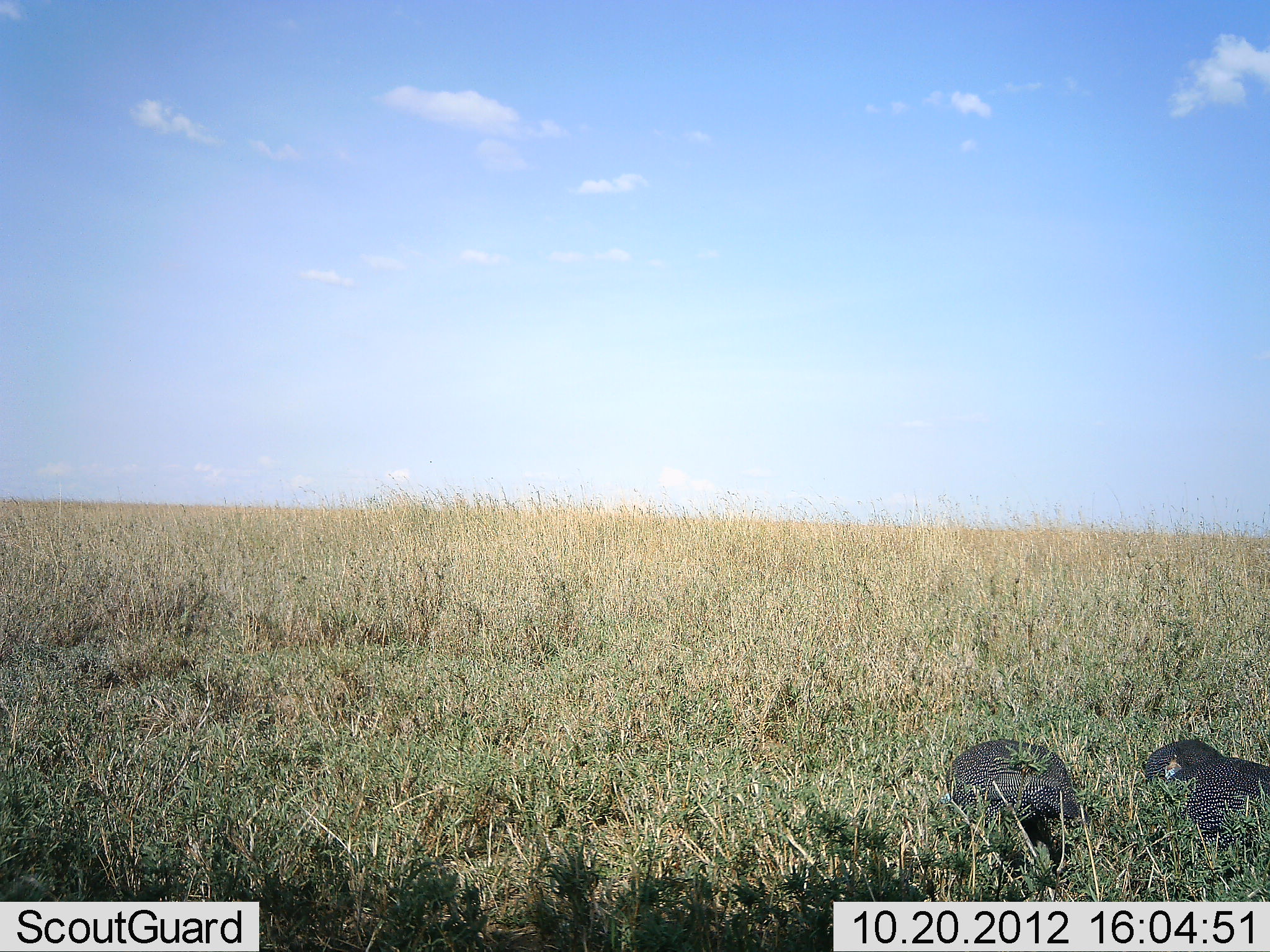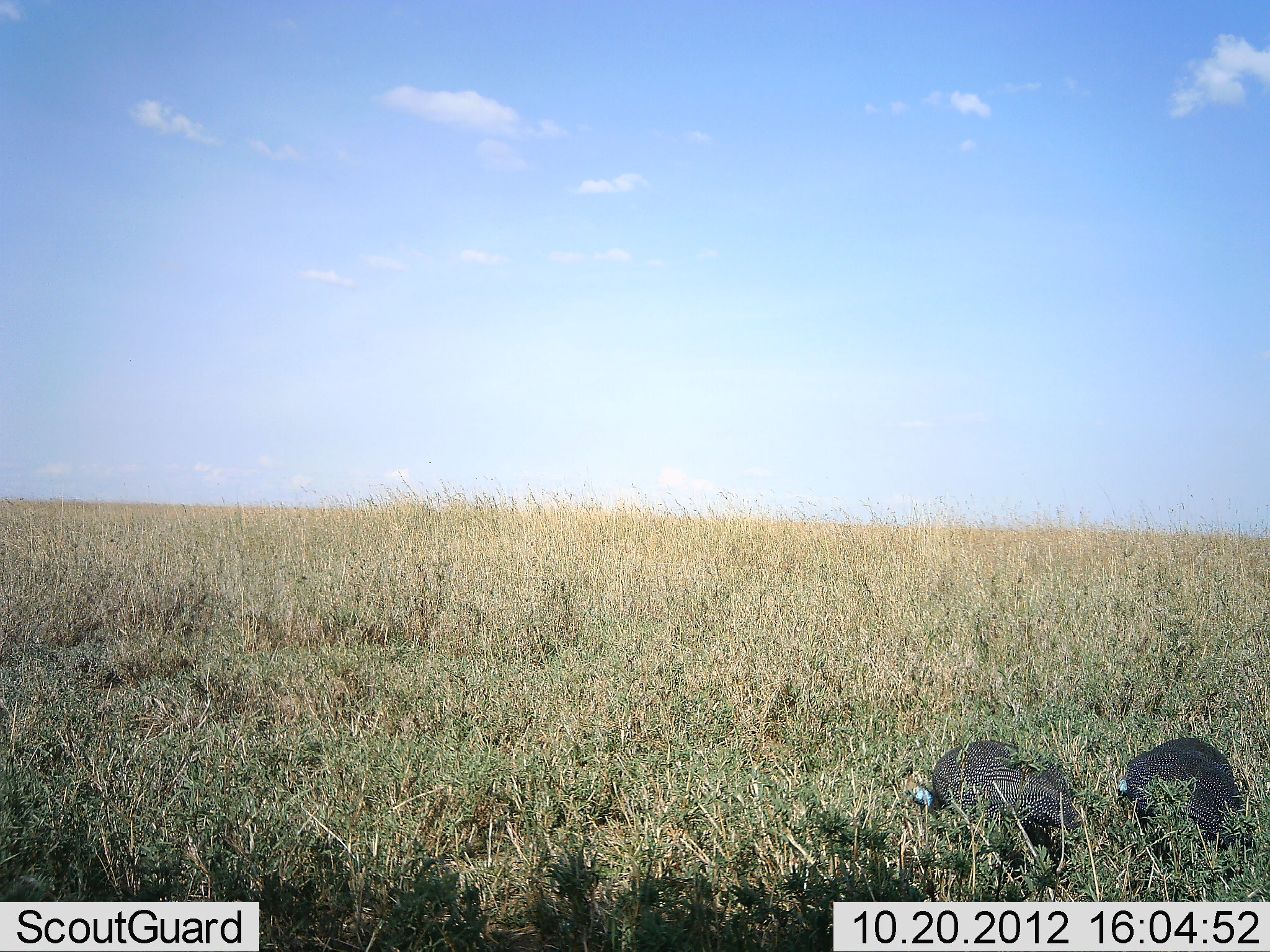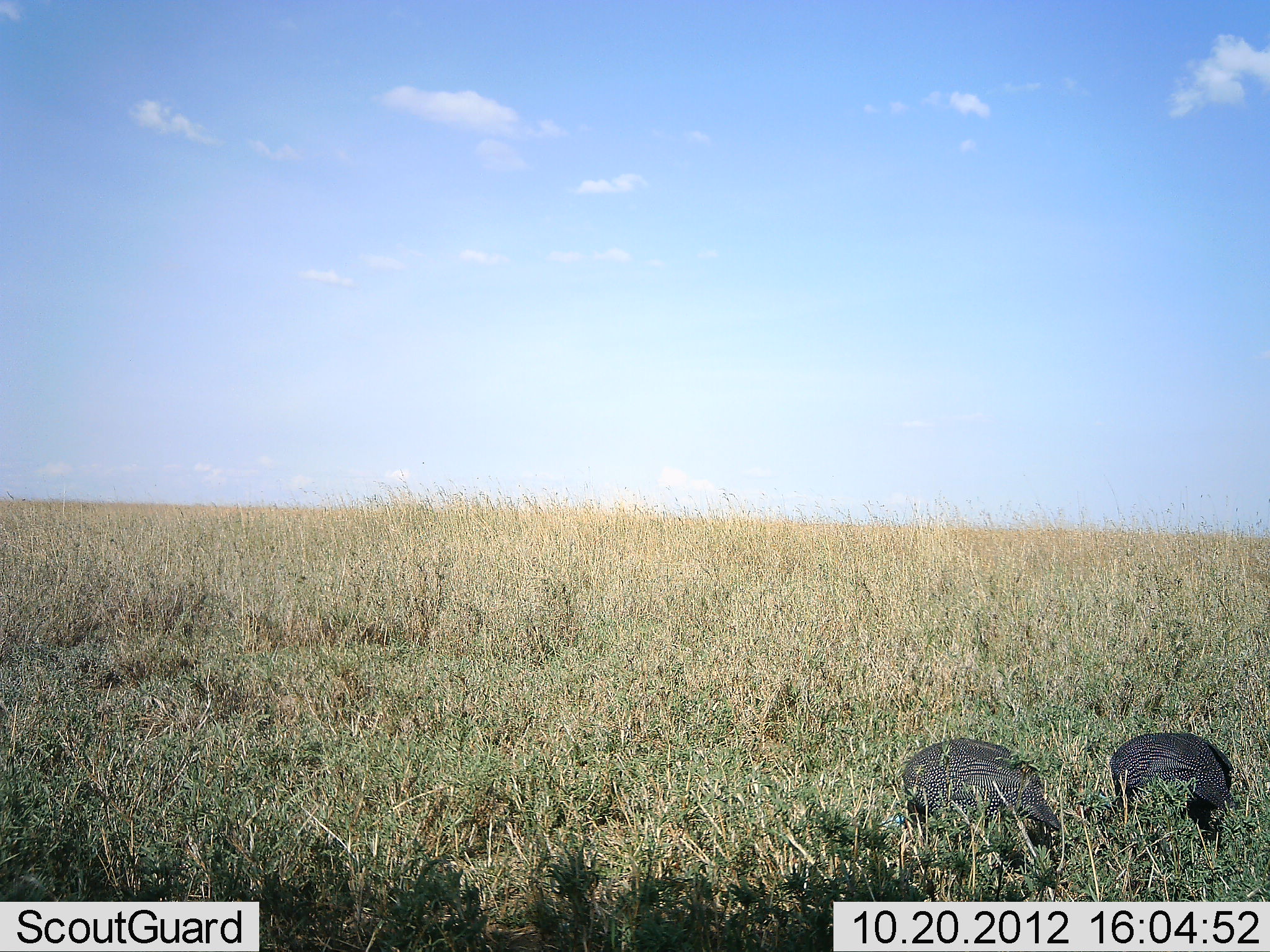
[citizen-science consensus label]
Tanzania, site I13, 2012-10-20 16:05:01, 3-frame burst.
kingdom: Animalia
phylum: Chordata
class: Aves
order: Galliformes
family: Numididae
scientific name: Numididae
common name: guinea fowl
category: guineafowl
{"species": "guineafowl (guinea fowl) (Numididae)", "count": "2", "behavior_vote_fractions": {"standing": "30%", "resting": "0%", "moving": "40%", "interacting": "0%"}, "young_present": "0%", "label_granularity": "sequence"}